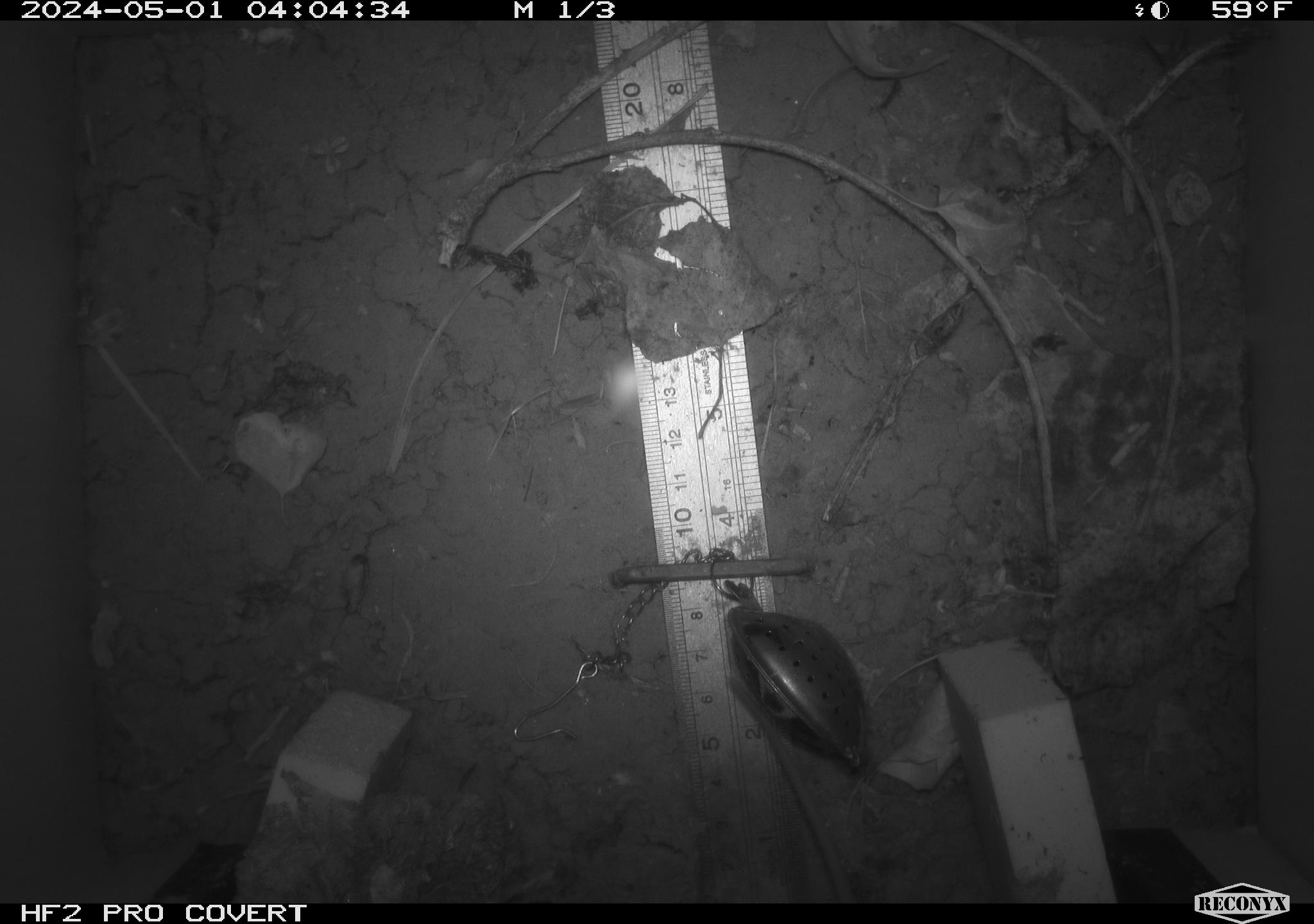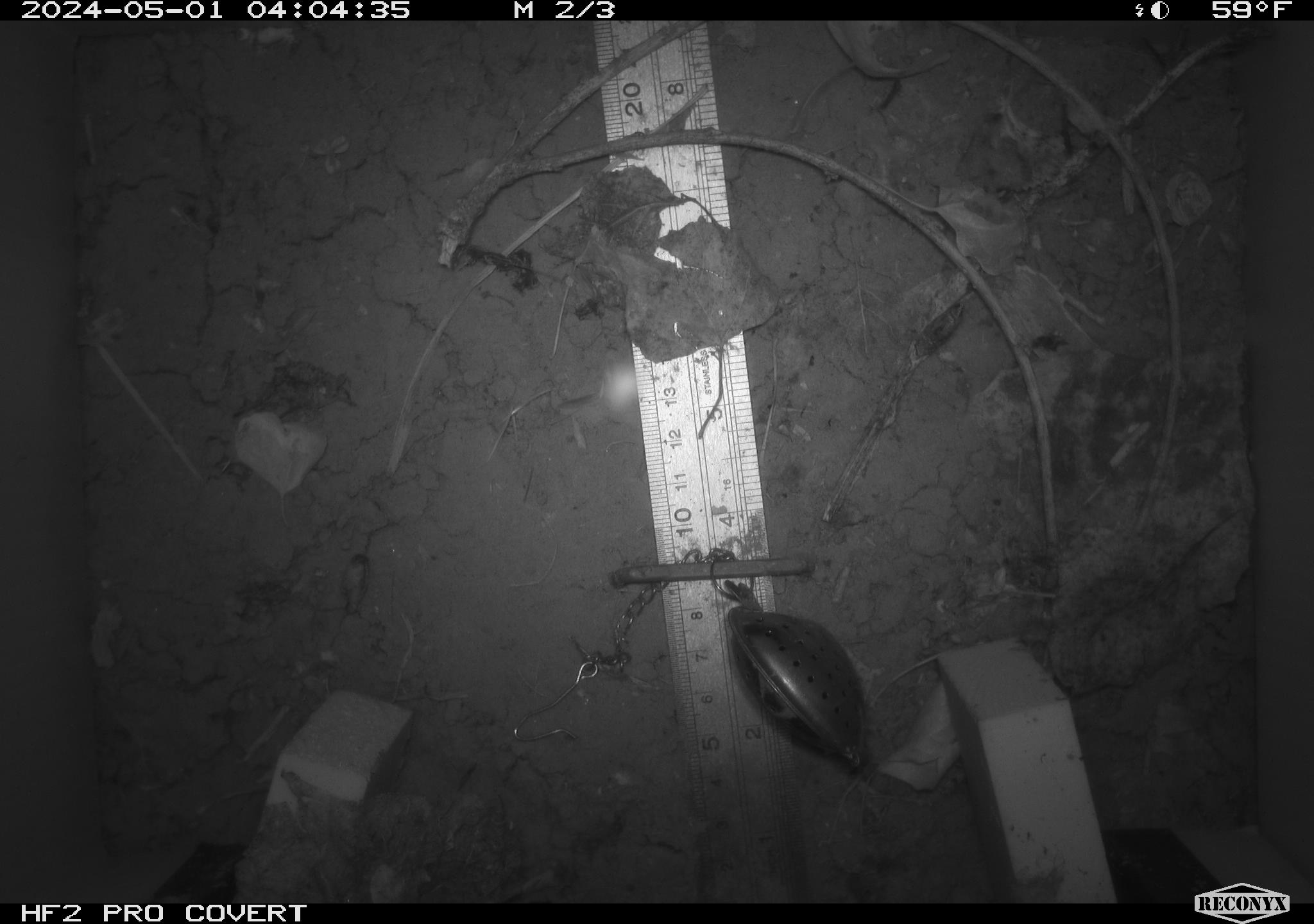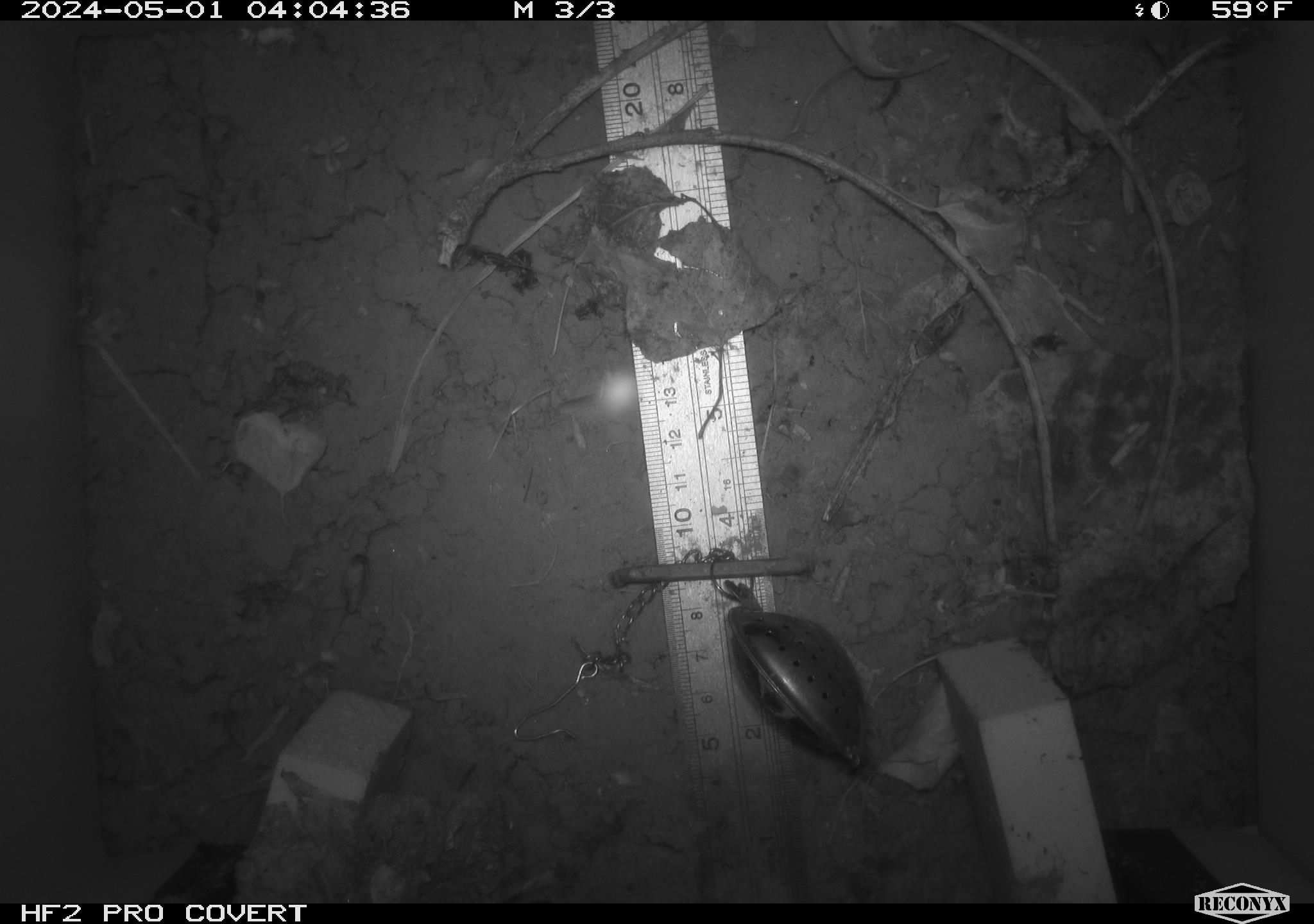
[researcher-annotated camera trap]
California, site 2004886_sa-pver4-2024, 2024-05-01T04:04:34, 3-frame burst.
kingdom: Animalia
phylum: Chordata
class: Mammalia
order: Rodentia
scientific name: Rodentia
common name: mouse species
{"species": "mouse species (Rodentia)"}